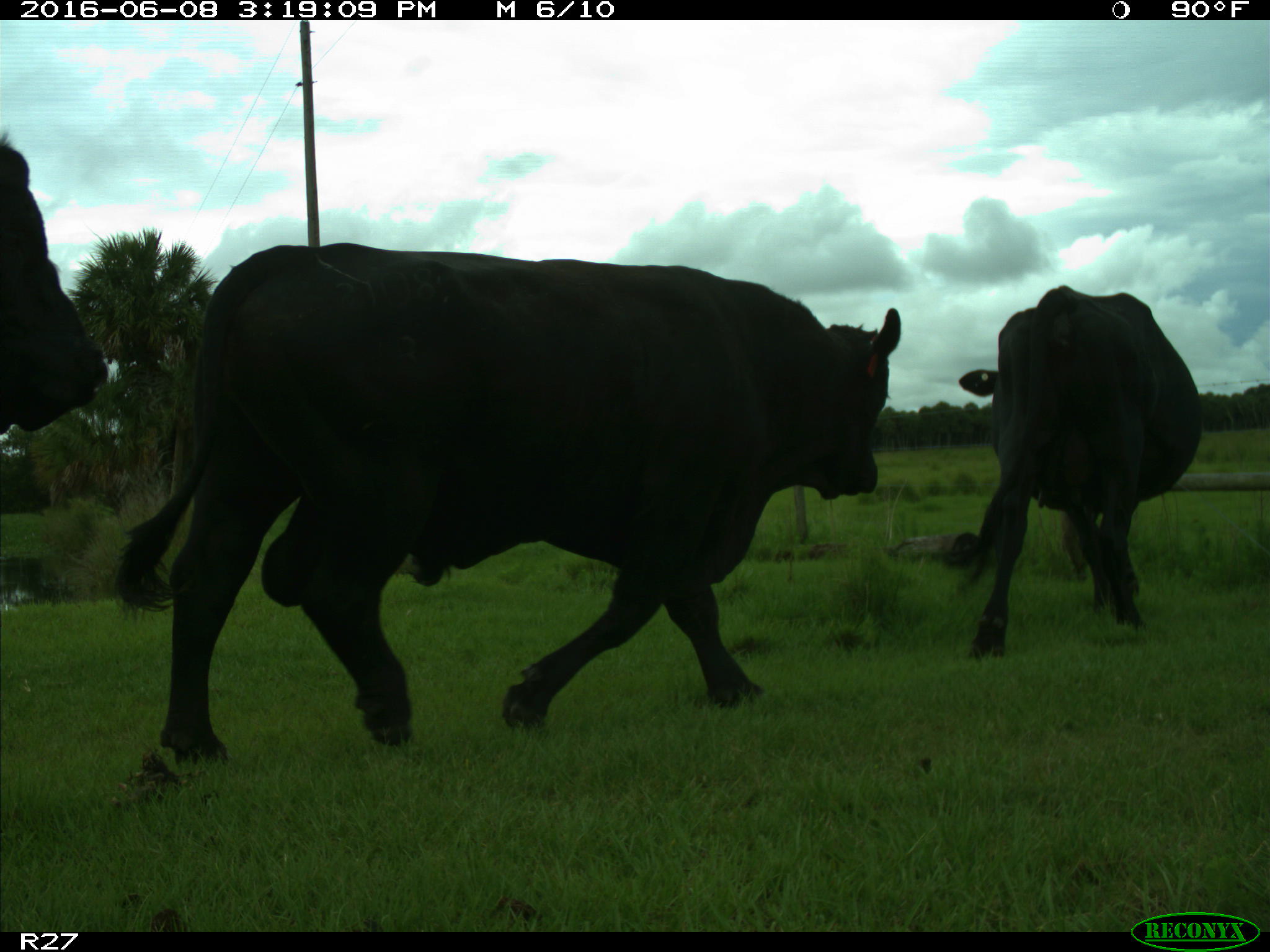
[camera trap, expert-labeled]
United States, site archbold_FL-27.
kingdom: Animalia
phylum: Chordata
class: Mammalia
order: Artiodactyla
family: Bovidae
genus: Bos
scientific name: Bos taurus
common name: domestic cow